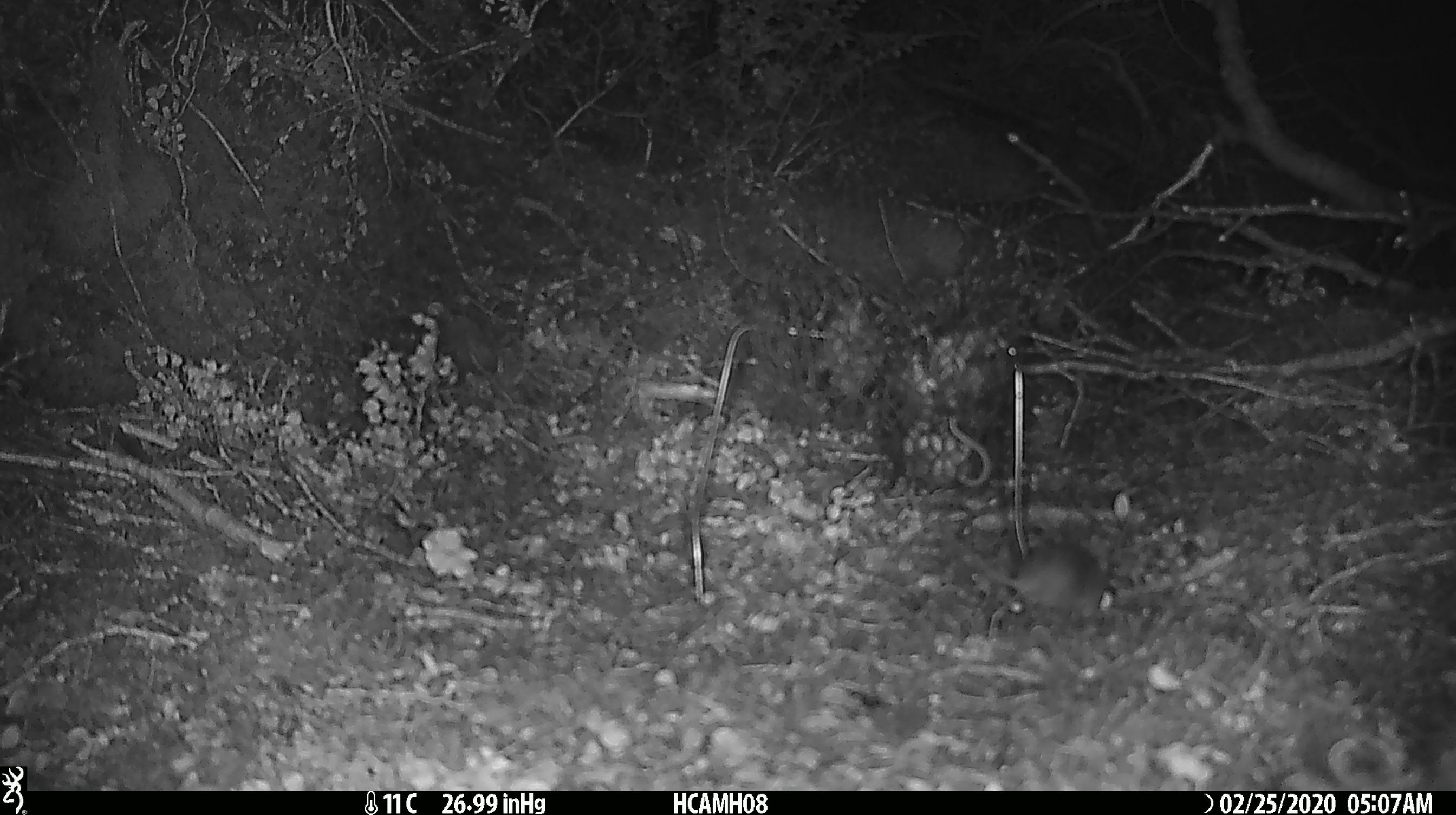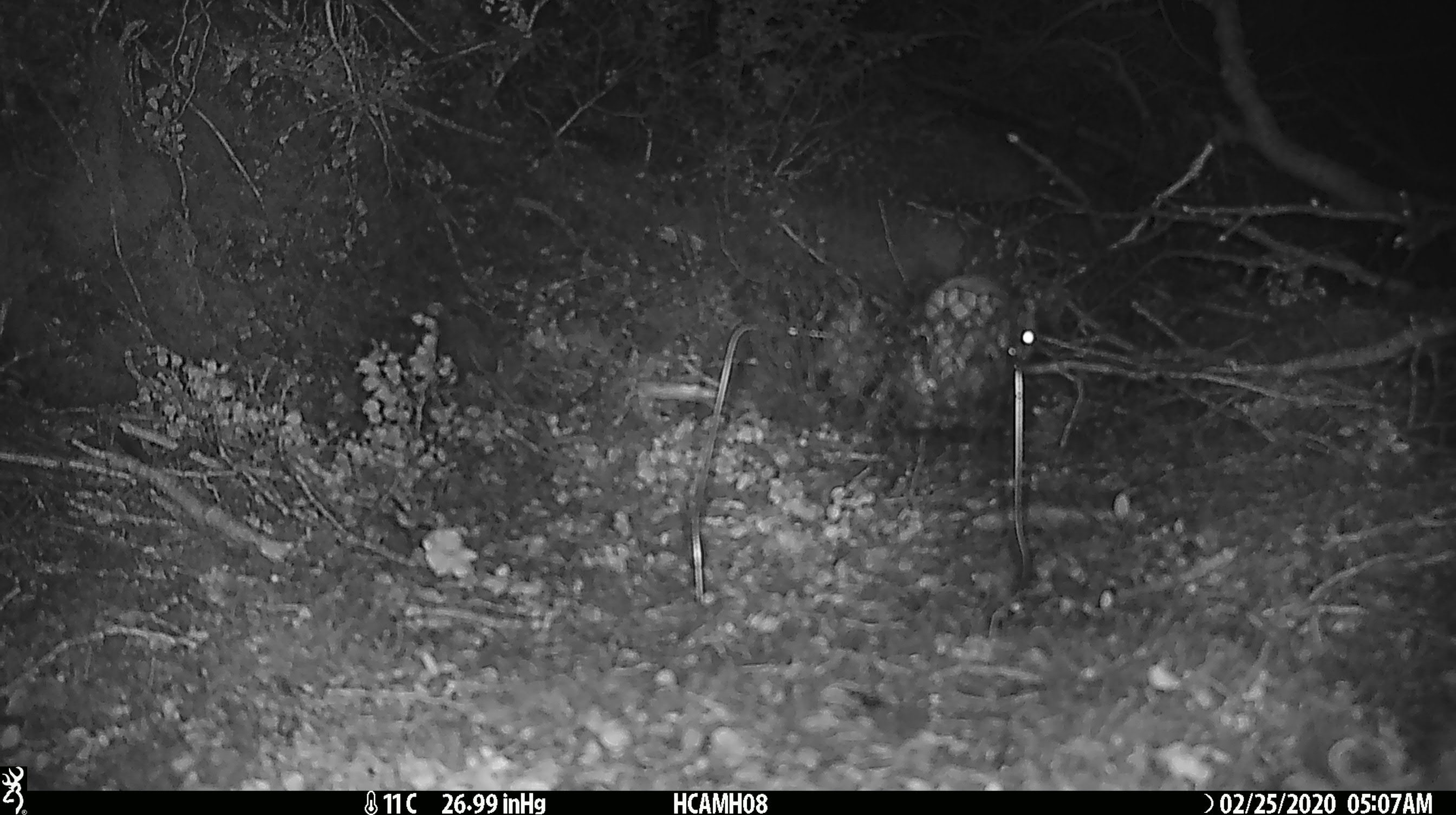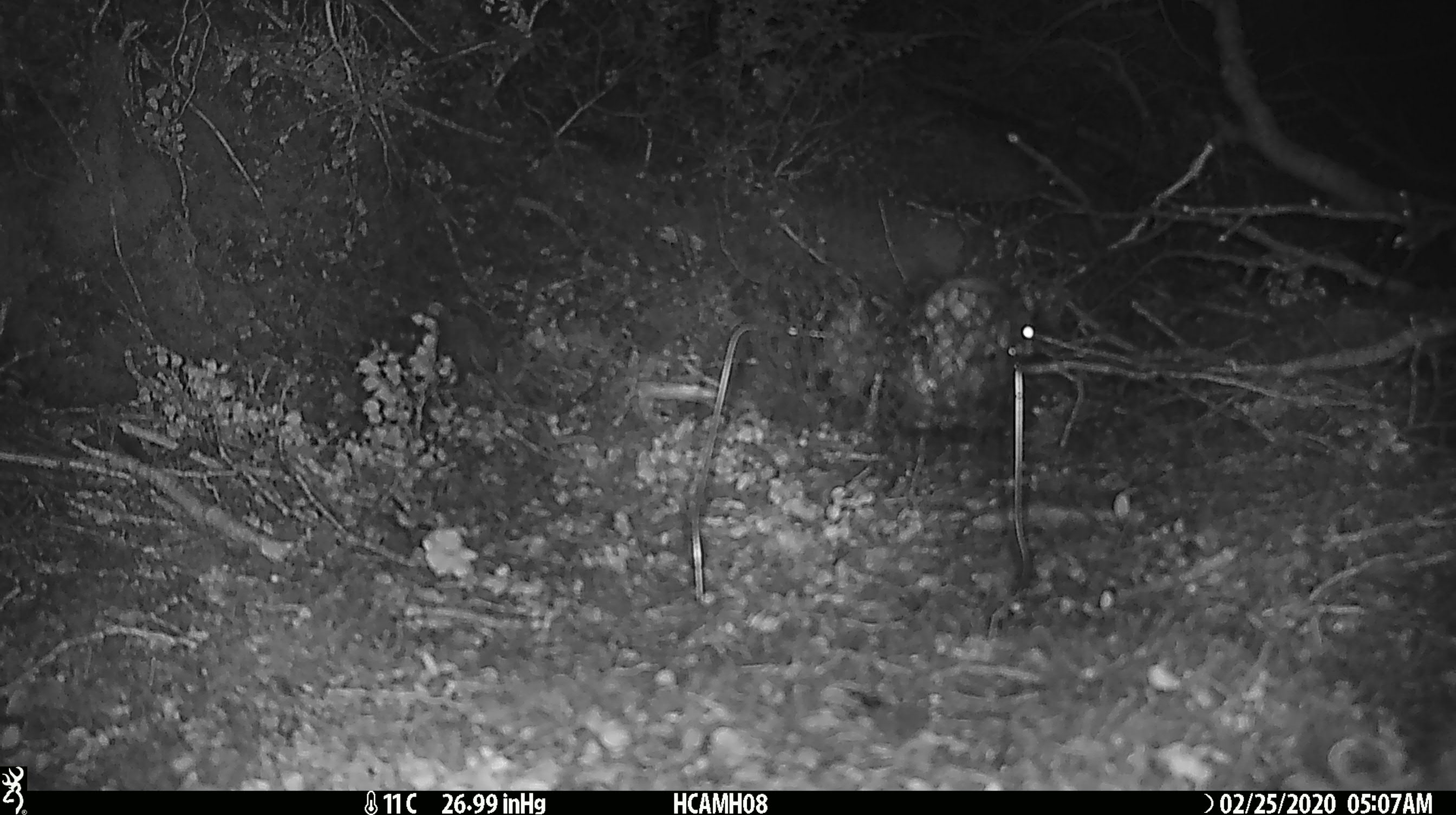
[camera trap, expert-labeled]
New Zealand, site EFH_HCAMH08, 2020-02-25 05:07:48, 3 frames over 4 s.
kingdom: Animalia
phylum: Chordata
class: Mammalia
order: Rodentia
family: Muridae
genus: Mus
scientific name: Mus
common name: mouse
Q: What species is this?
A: Mouse (Mus).